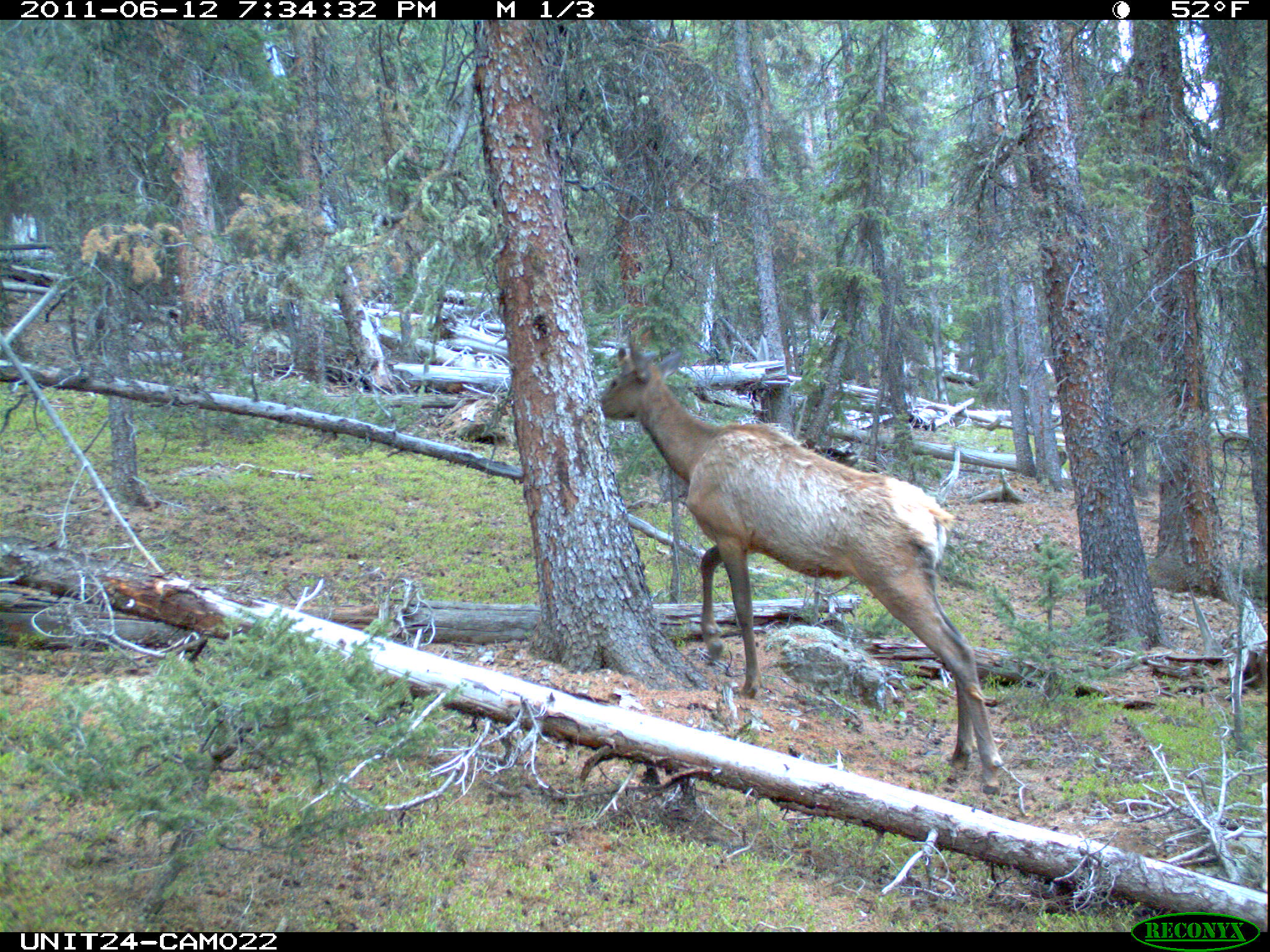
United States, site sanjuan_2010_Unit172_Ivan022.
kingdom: Animalia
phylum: Chordata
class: Mammalia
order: Artiodactyla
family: Cervidae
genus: Cervus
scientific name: Cervus elaphus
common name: red deer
Cervus elaphus (red deer).